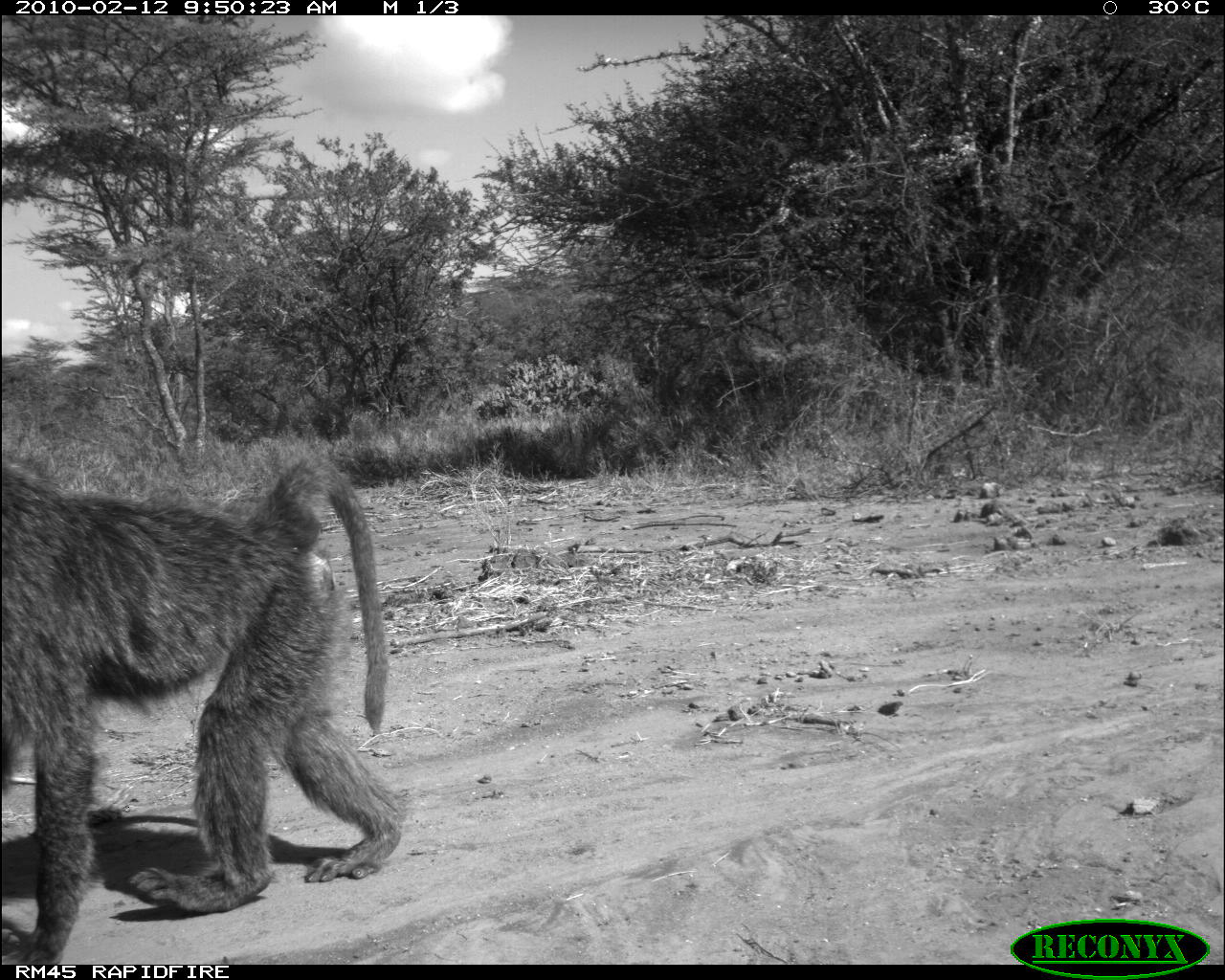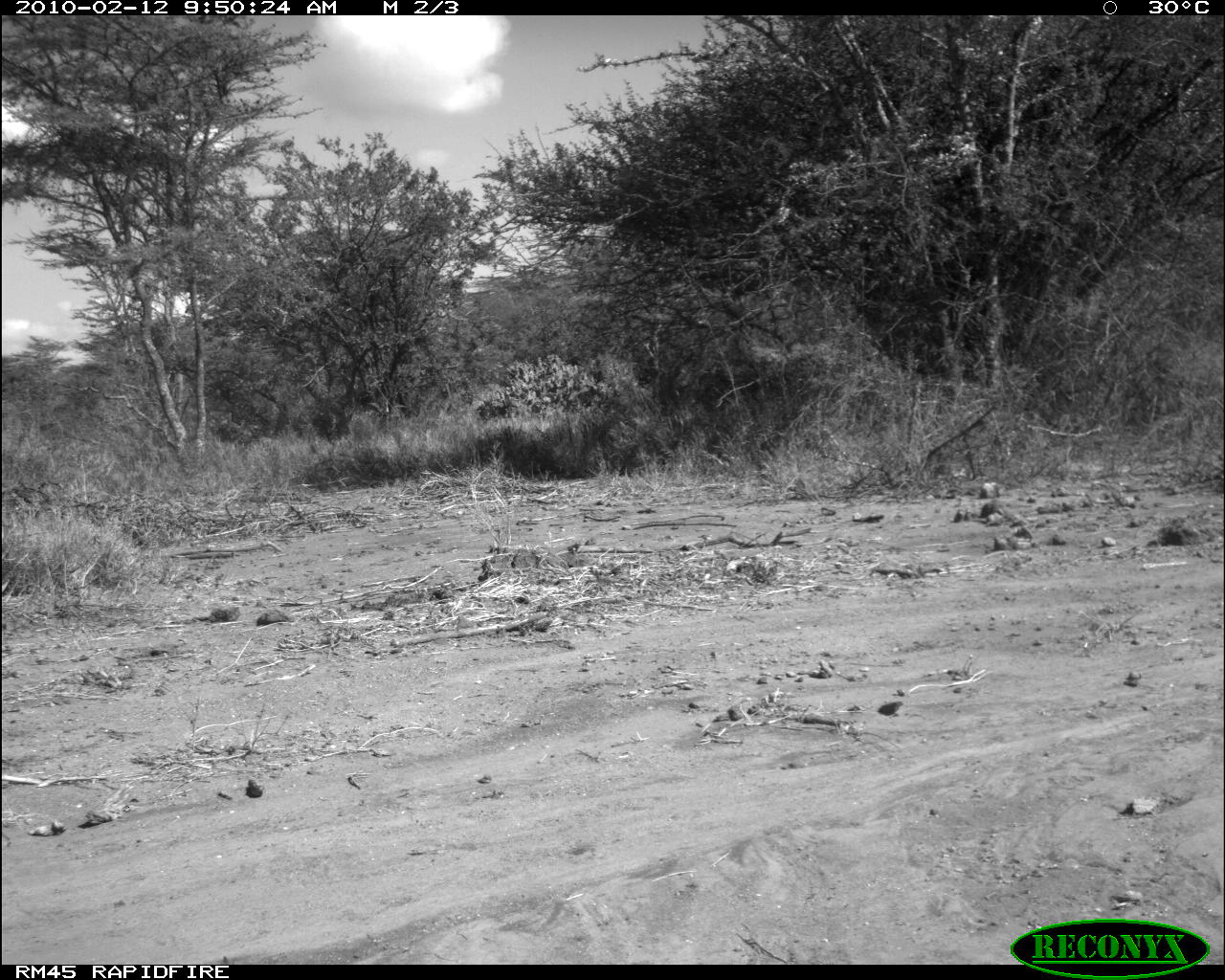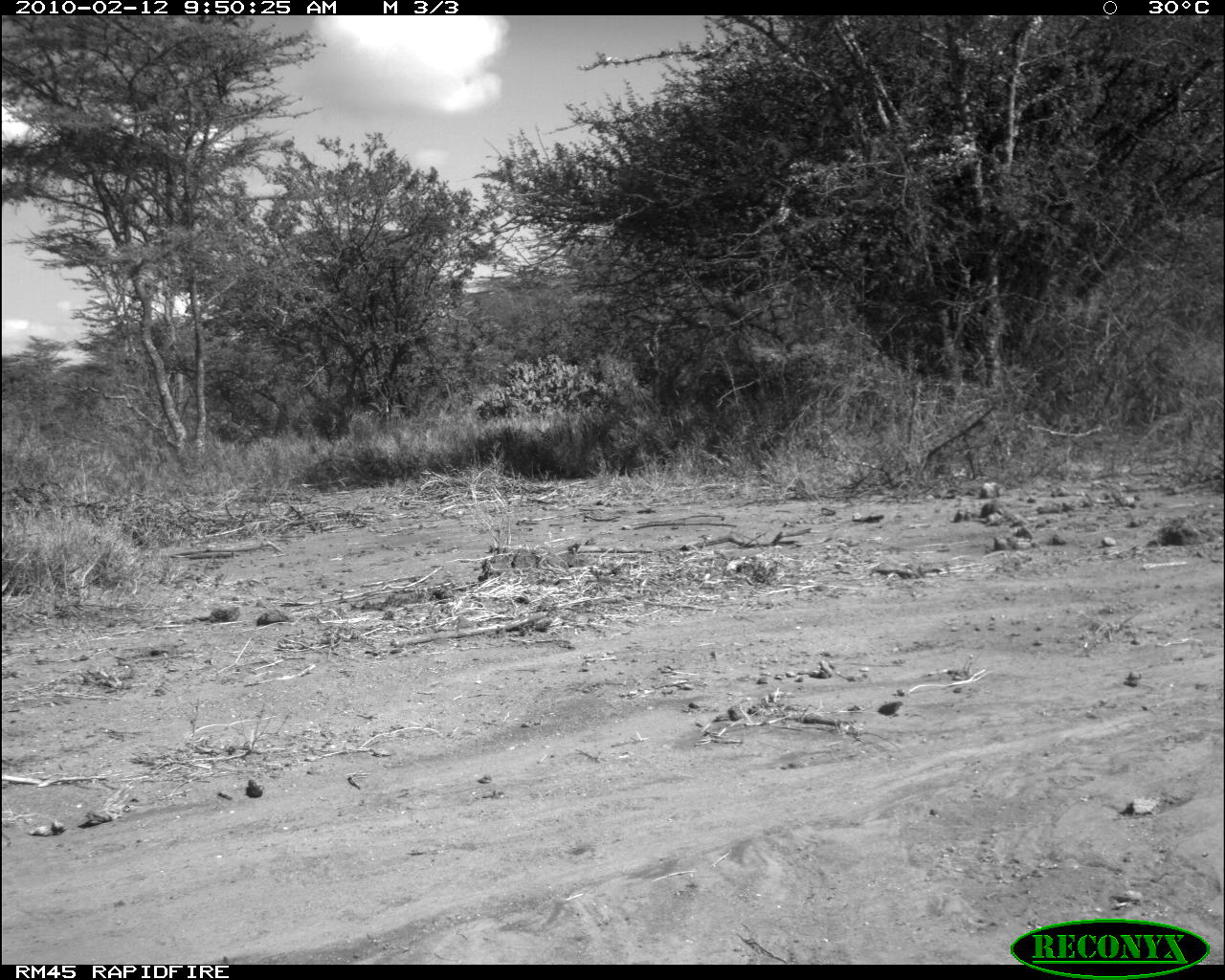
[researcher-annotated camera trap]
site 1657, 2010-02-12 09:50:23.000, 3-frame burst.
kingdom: Animalia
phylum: Chordata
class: Mammalia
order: Primates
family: Cercopithecidae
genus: Papio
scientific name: Papio anubis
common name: olive baboon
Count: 1.